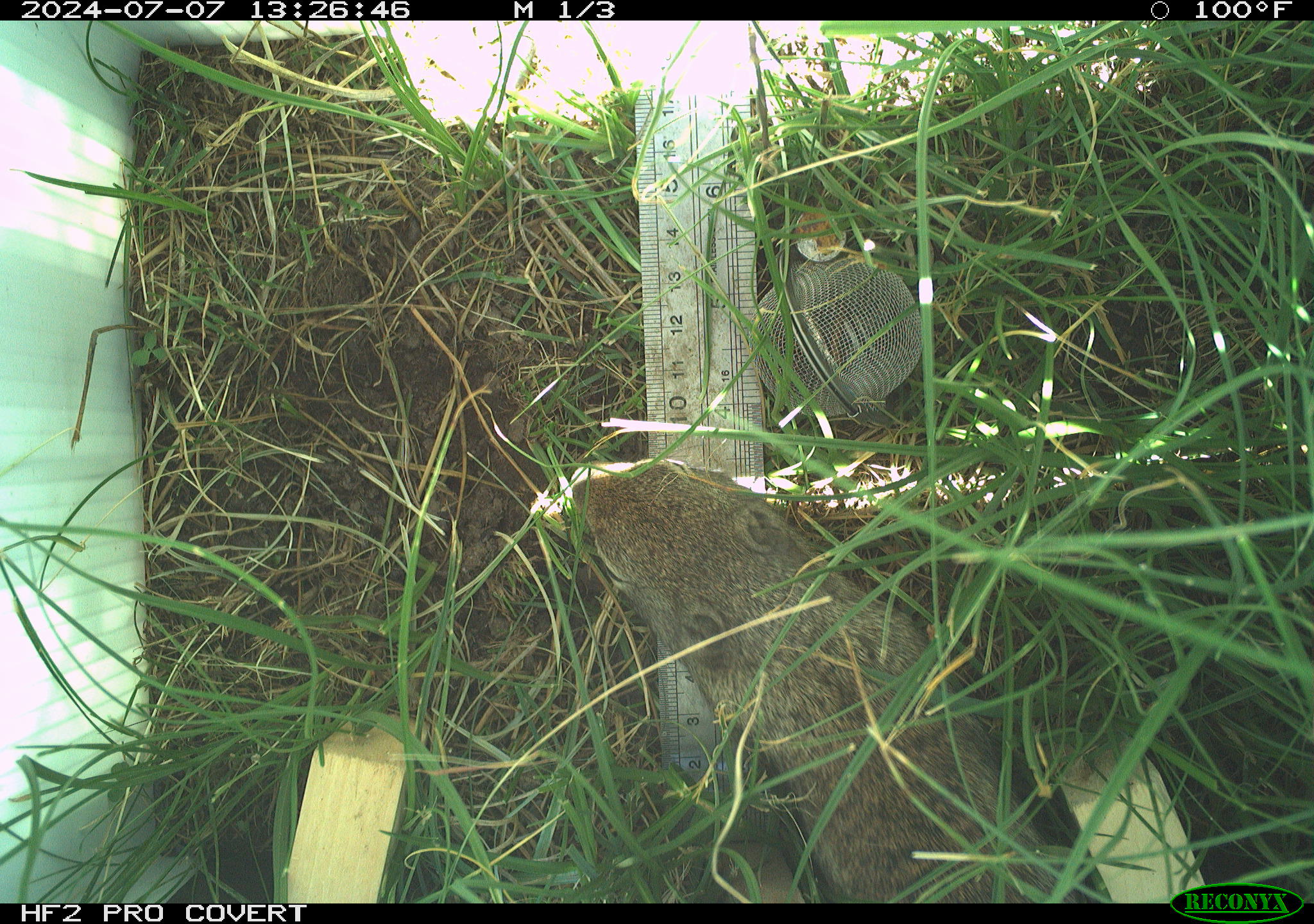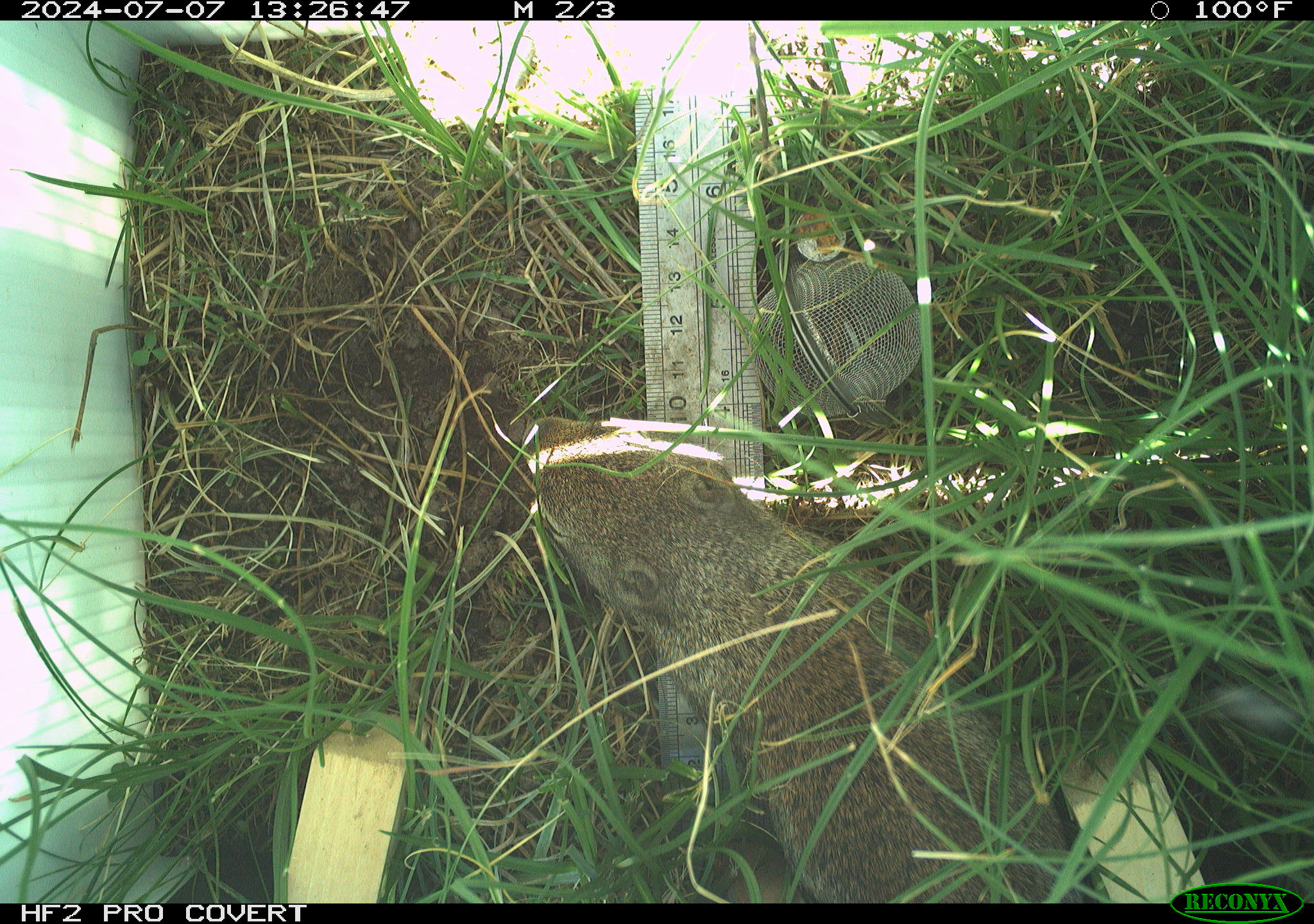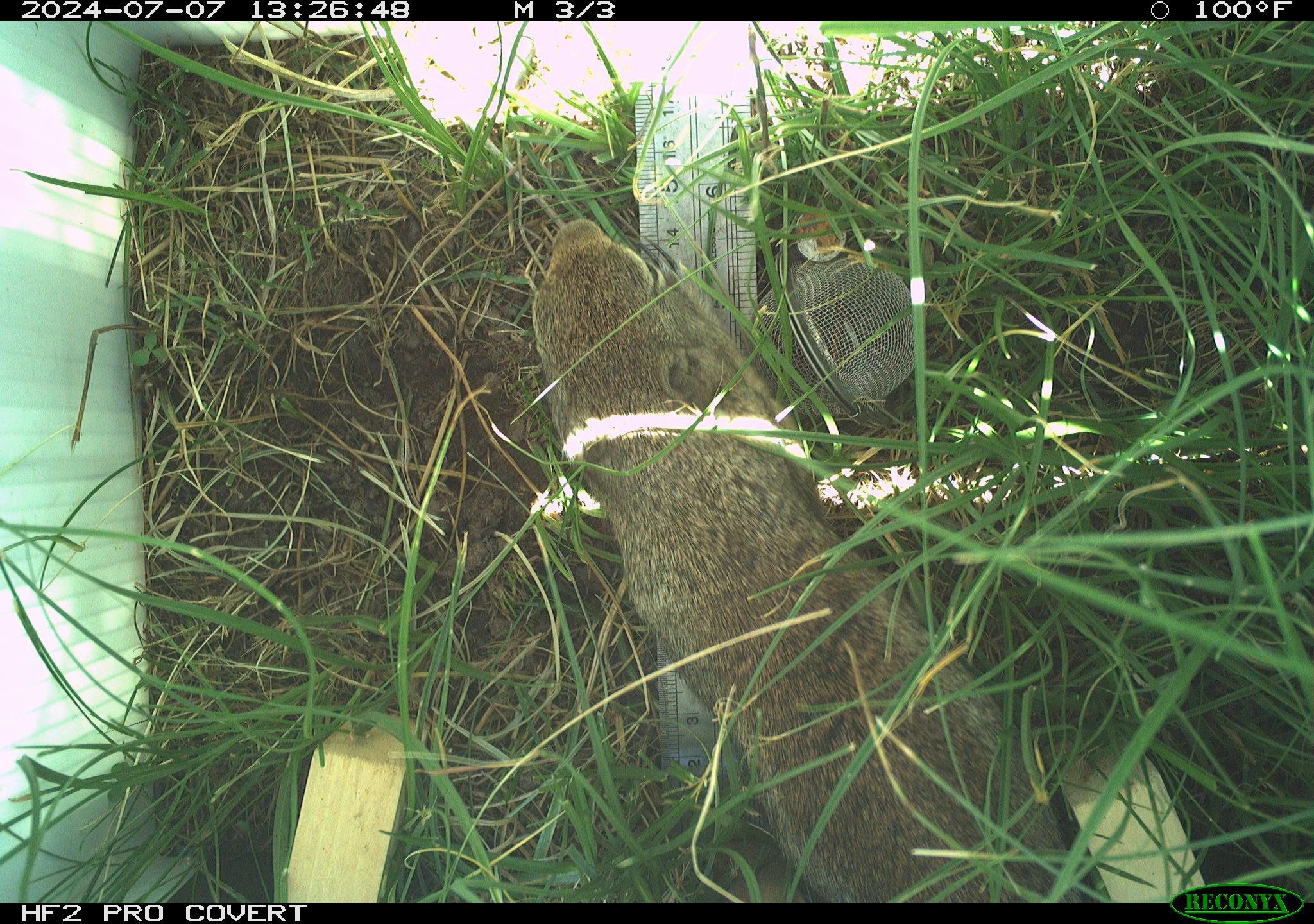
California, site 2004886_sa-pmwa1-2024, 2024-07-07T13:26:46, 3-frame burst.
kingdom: Animalia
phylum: Chordata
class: Mammalia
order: Rodentia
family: Sciuridae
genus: Urocitellus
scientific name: Urocitellus beldingi beldingi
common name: belding's ground squirrel